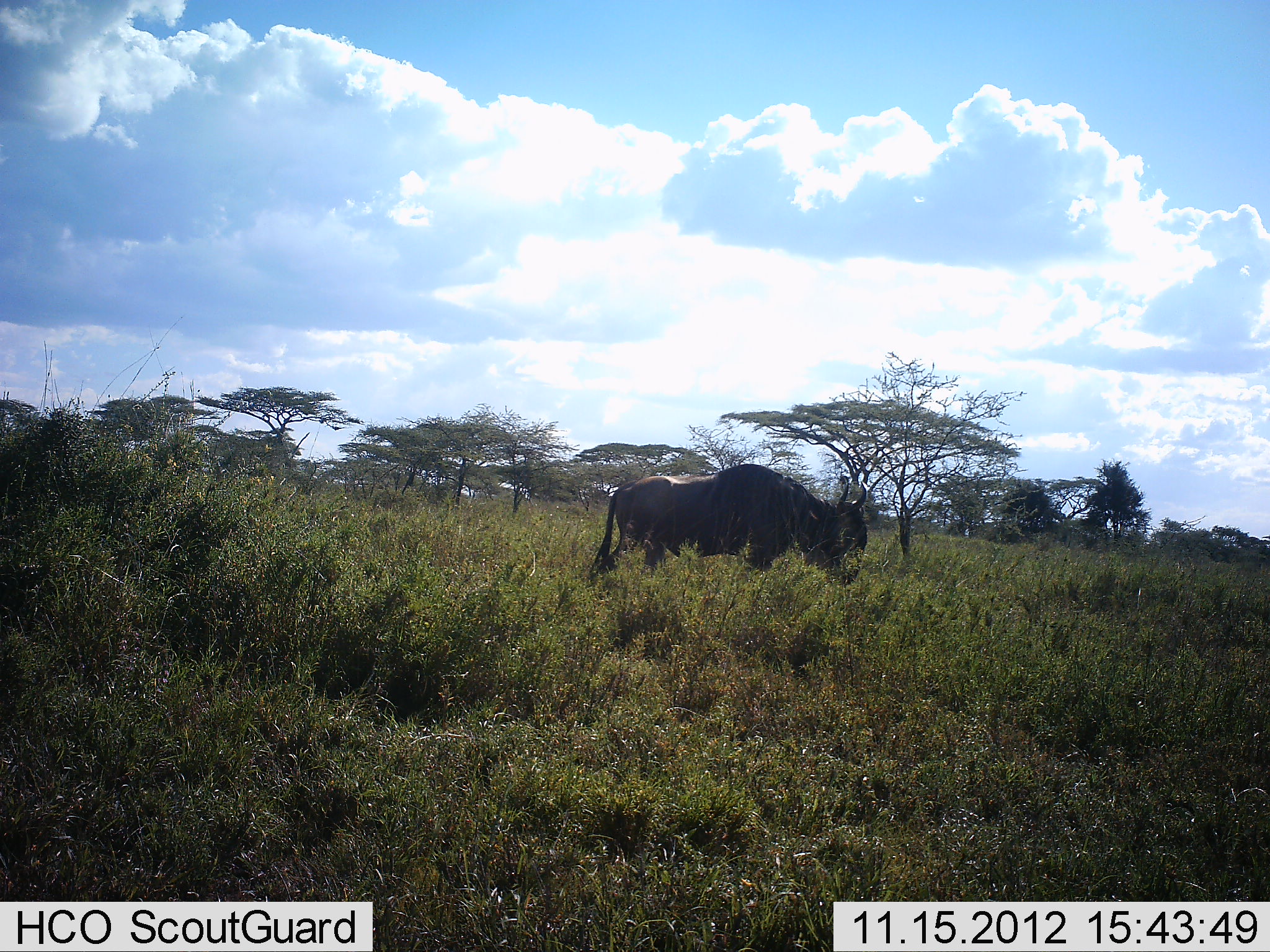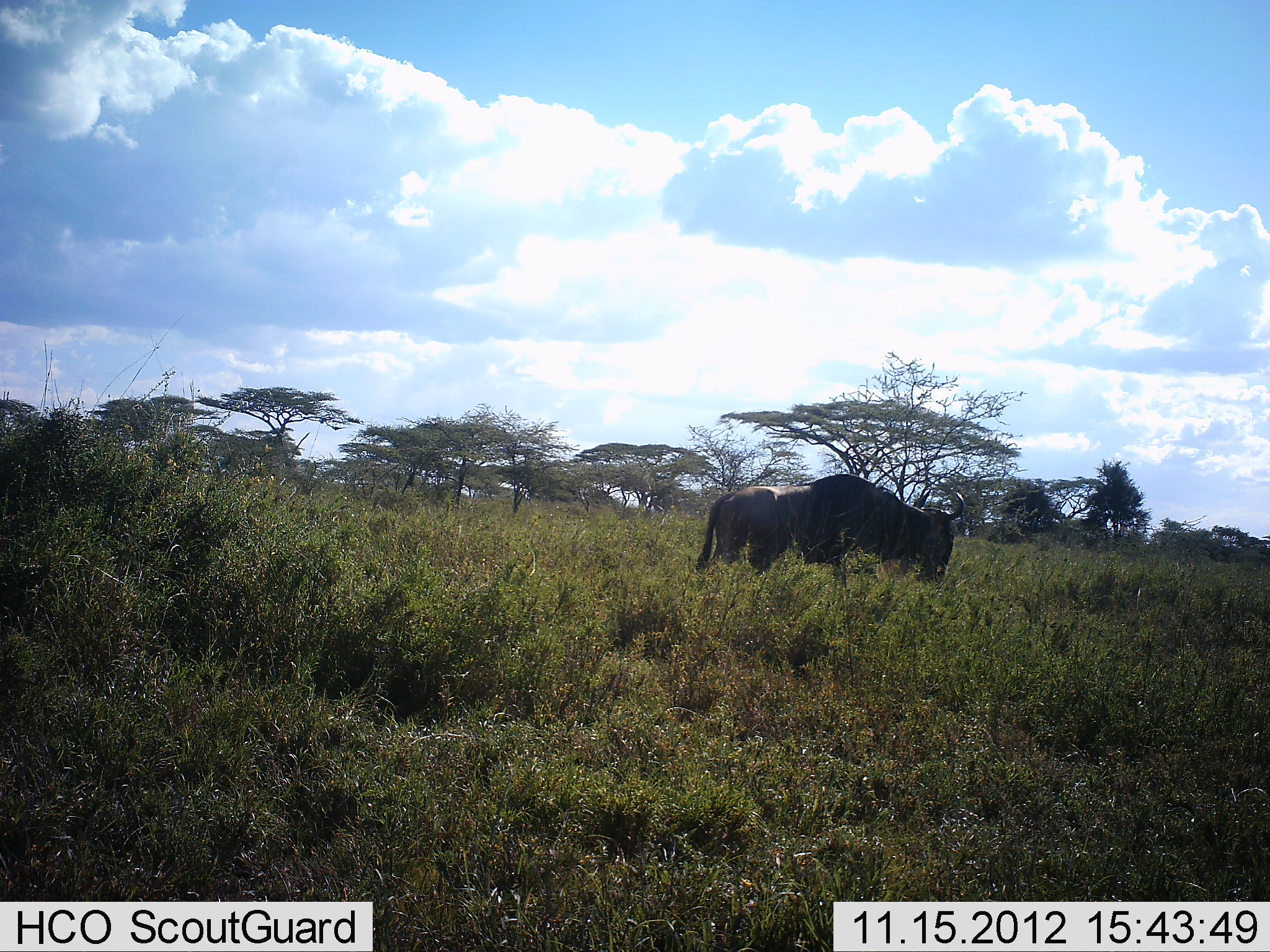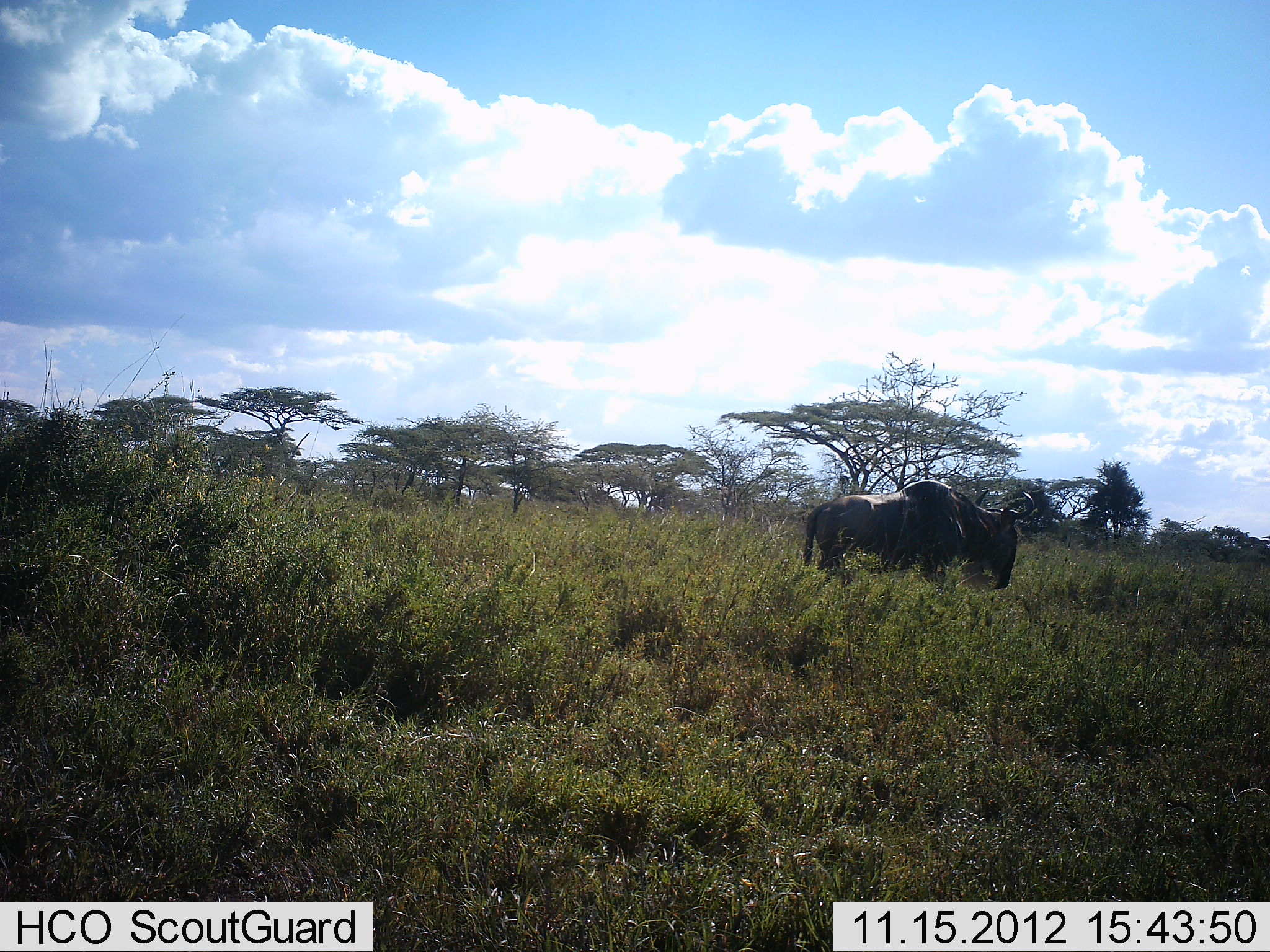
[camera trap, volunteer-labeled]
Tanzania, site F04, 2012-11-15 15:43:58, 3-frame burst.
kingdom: Animalia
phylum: Chordata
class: Mammalia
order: Artiodactyla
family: Bovidae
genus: Connochaetes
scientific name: Connochaetes taurinus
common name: blue wildebeest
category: wildebeest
Wildebeest (blue wildebeest) (Connochaetes taurinus), count 1. Behavior (volunteer vote fractions): standing 0%, resting 0%, moving 100%, interacting 0%. Young present (vote fraction): 0%. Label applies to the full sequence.